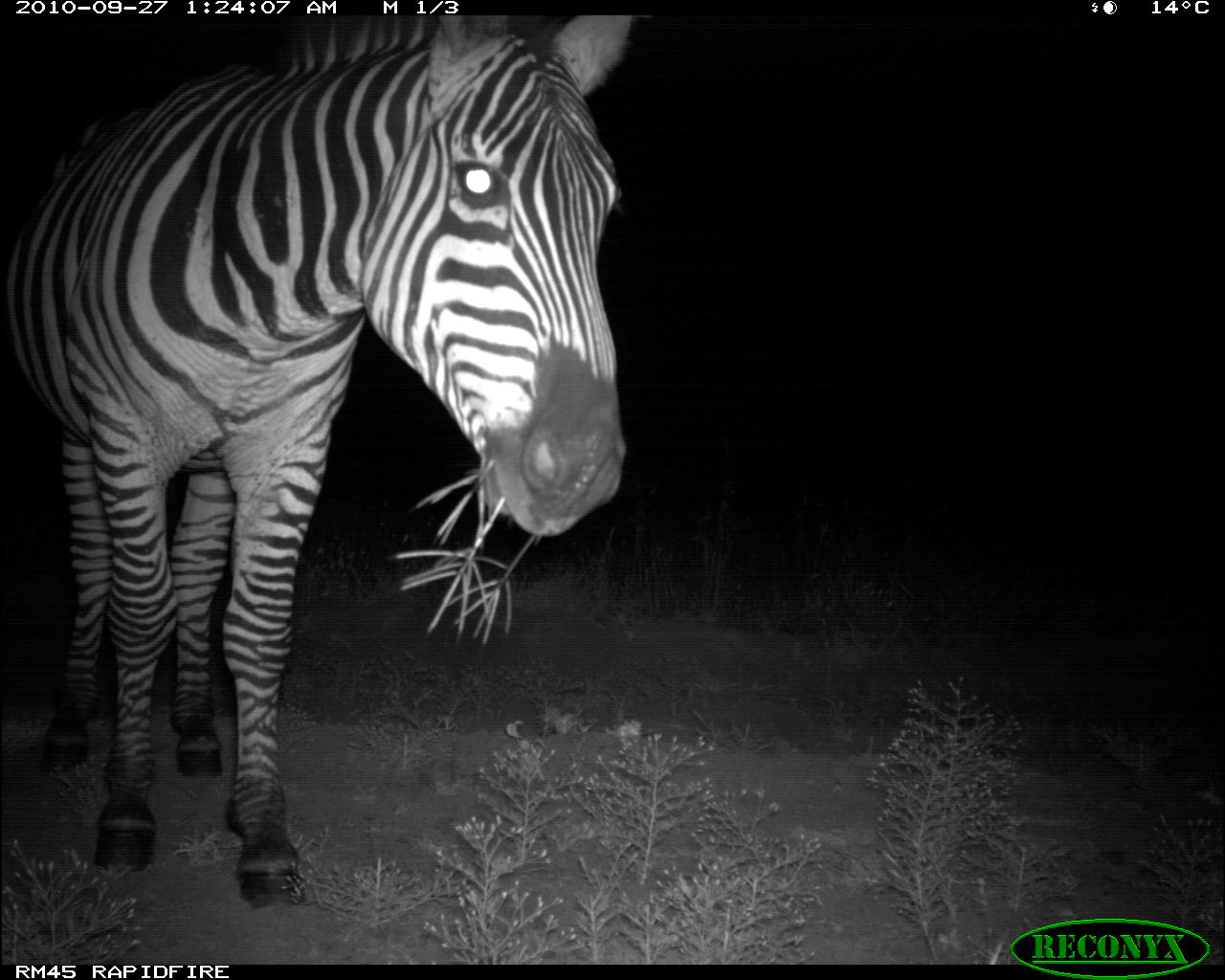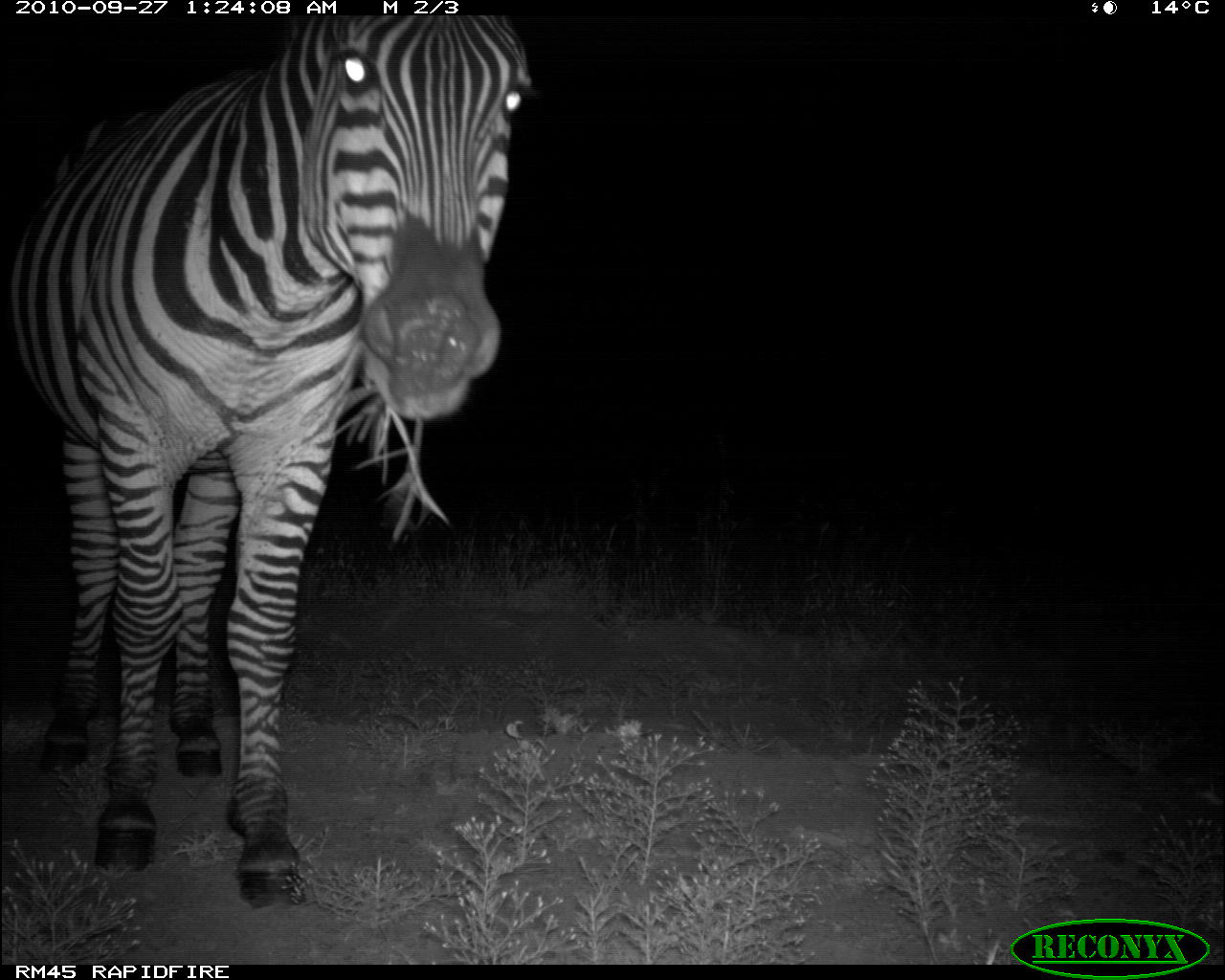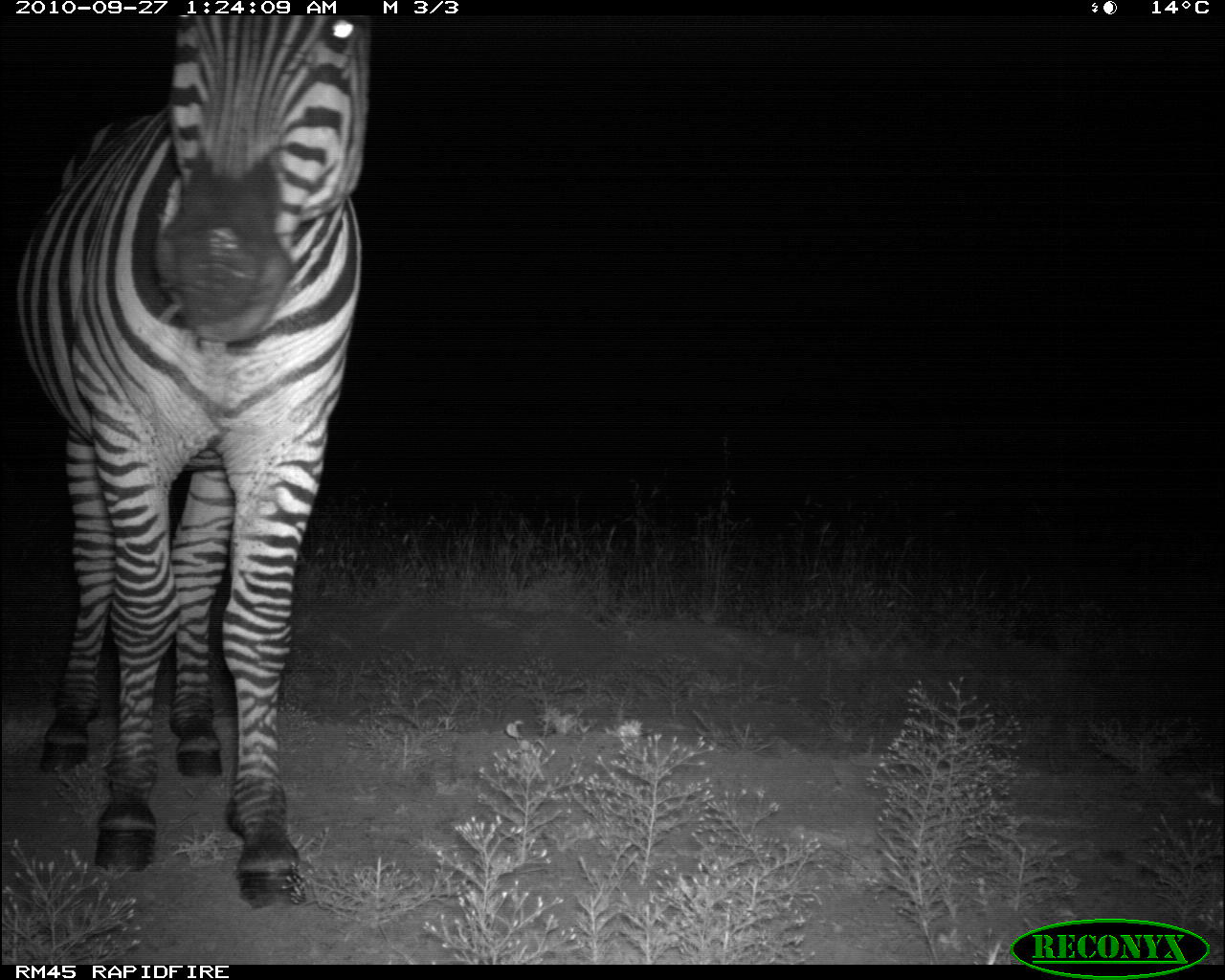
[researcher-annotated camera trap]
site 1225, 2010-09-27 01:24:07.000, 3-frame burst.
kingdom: Animalia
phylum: Chordata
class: Mammalia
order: Perissodactyla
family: Equidae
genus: Equus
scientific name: Equus quagga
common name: plains zebra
Equus quagga (plains zebra), count 1.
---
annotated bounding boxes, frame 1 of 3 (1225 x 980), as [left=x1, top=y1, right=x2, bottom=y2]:
equus quagga: [left=9, top=16, right=632, bottom=909]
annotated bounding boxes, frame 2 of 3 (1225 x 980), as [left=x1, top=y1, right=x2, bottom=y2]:
equus quagga: [left=12, top=14, right=543, bottom=909]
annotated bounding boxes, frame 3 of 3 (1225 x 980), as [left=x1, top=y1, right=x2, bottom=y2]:
equus quagga: [left=16, top=15, right=378, bottom=906]